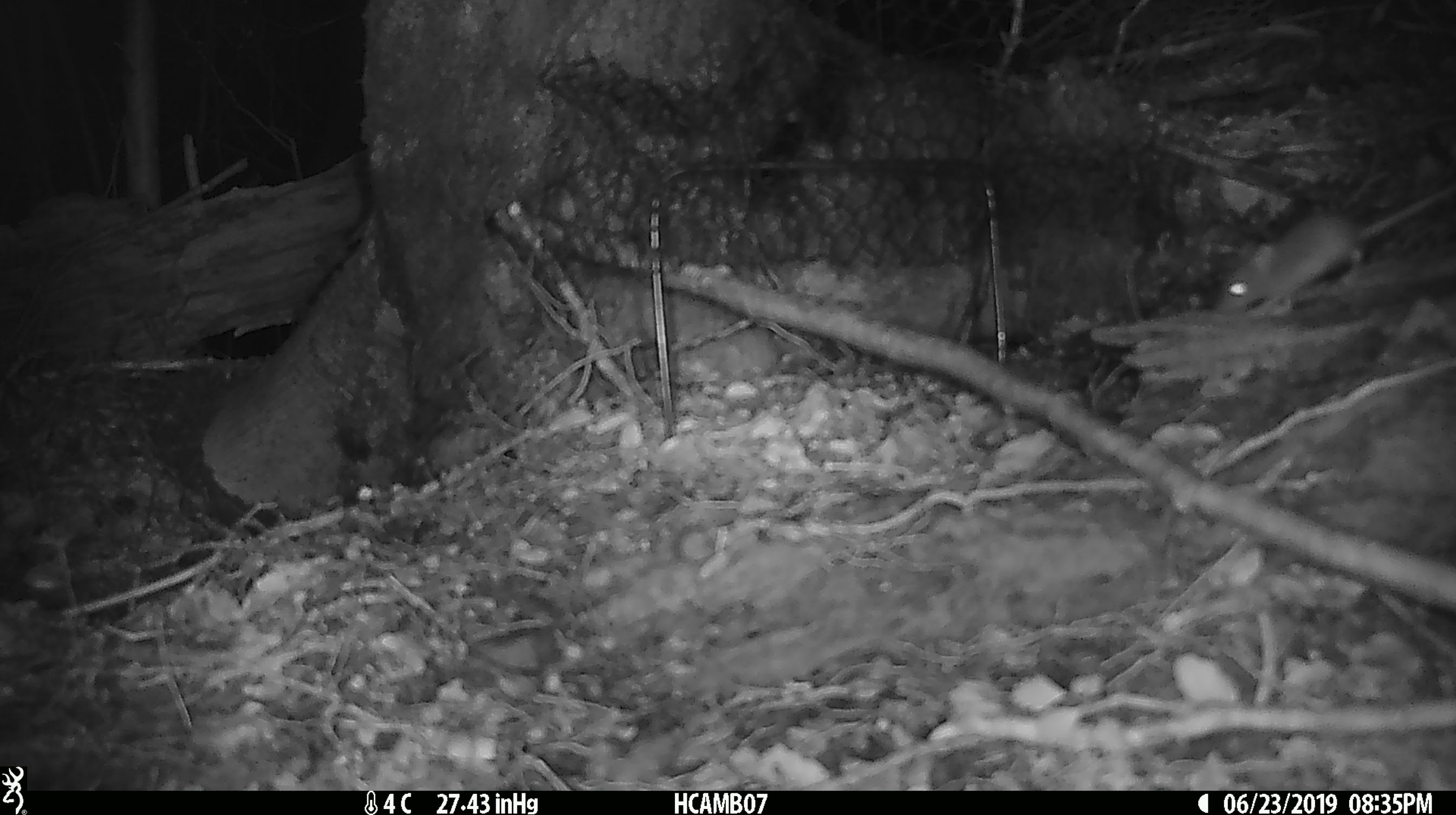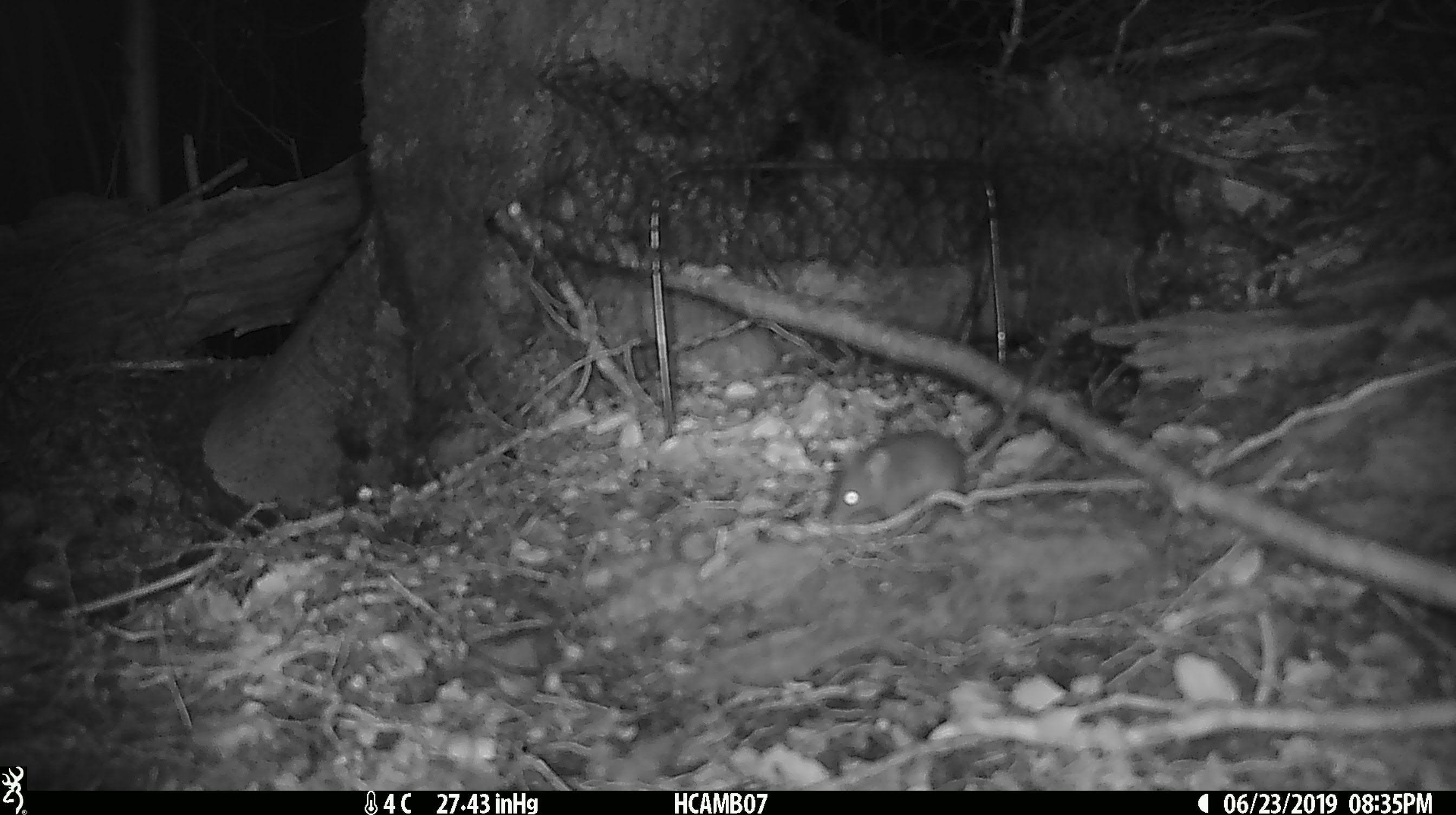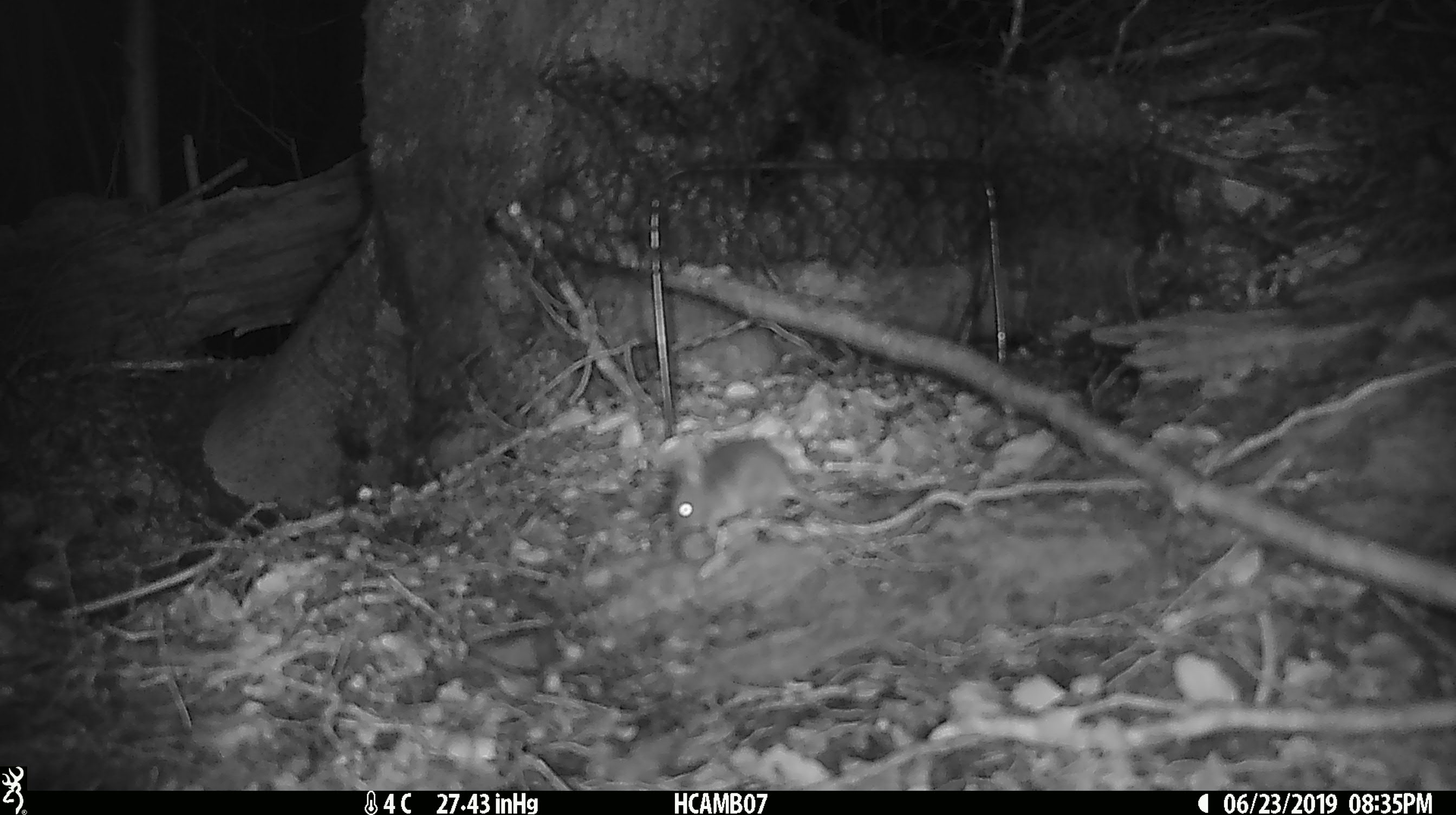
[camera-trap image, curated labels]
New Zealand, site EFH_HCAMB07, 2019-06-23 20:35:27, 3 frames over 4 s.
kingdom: Animalia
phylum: Chordata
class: Mammalia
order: Rodentia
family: Muridae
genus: Mus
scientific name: Mus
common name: mouse